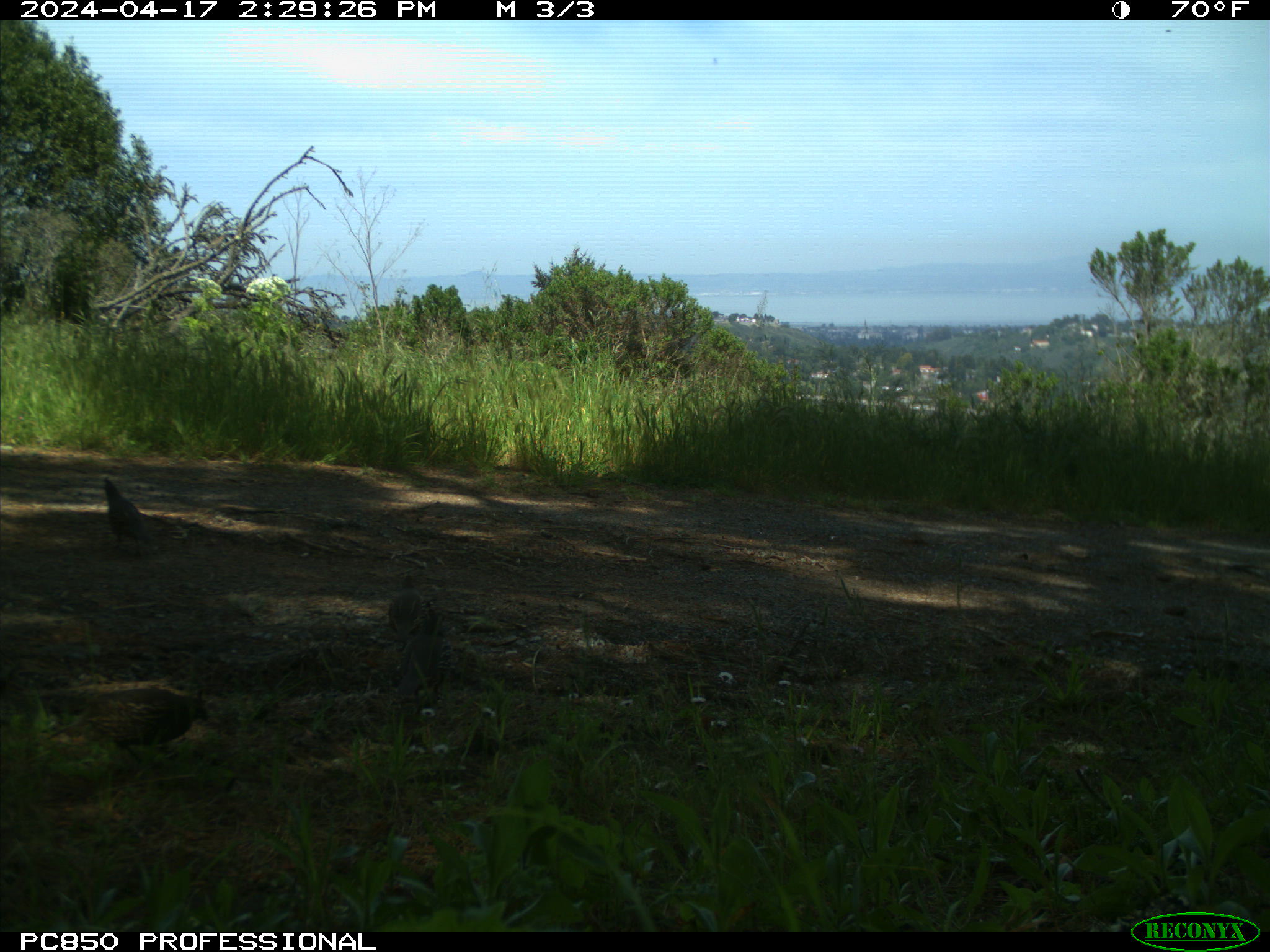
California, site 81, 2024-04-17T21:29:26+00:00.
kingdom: Animalia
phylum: Chordata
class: Aves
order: Galliformes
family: Odontophoridae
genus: Callipepla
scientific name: Callipepla californica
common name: california quail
California quail (Callipepla californica).